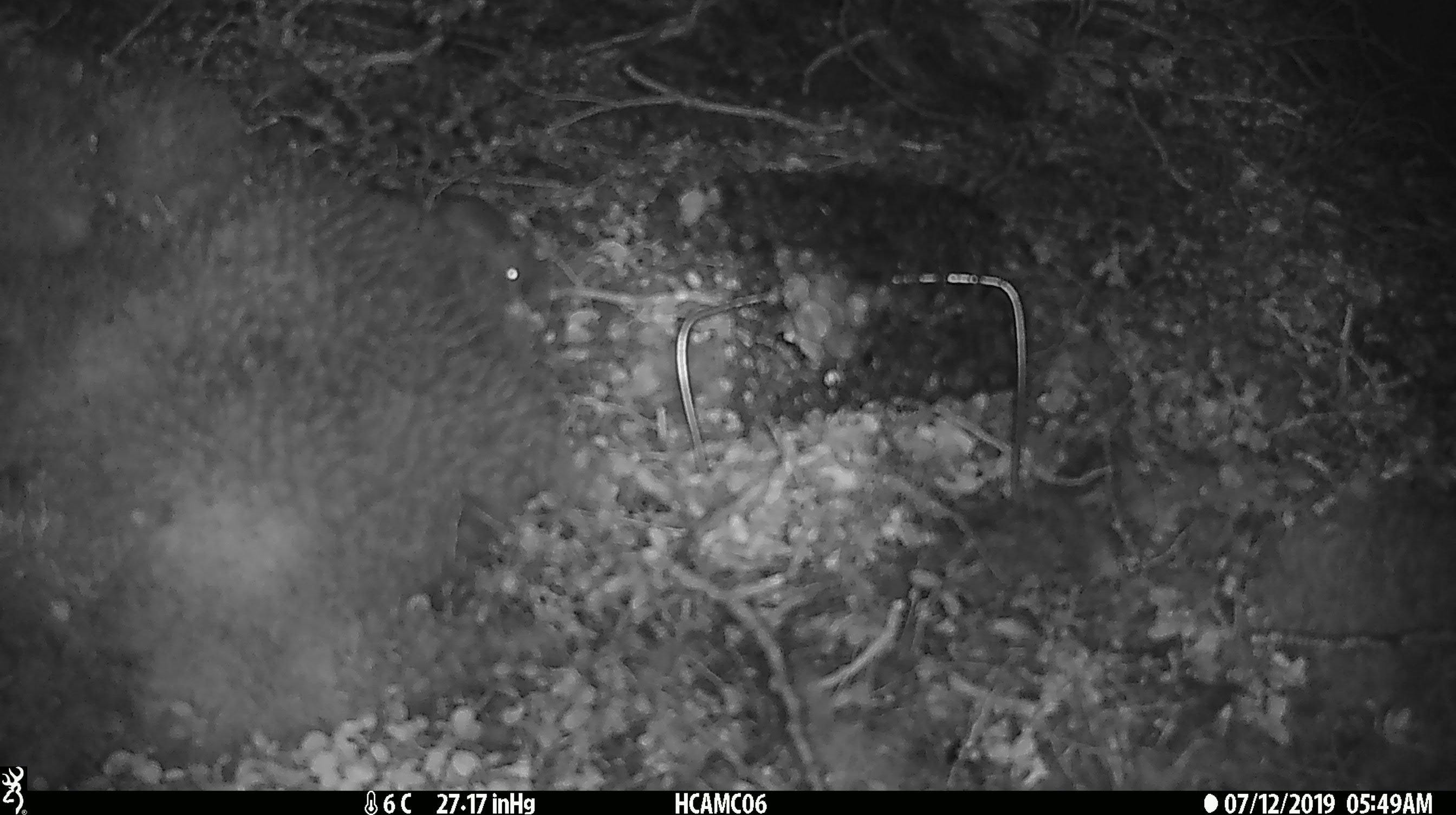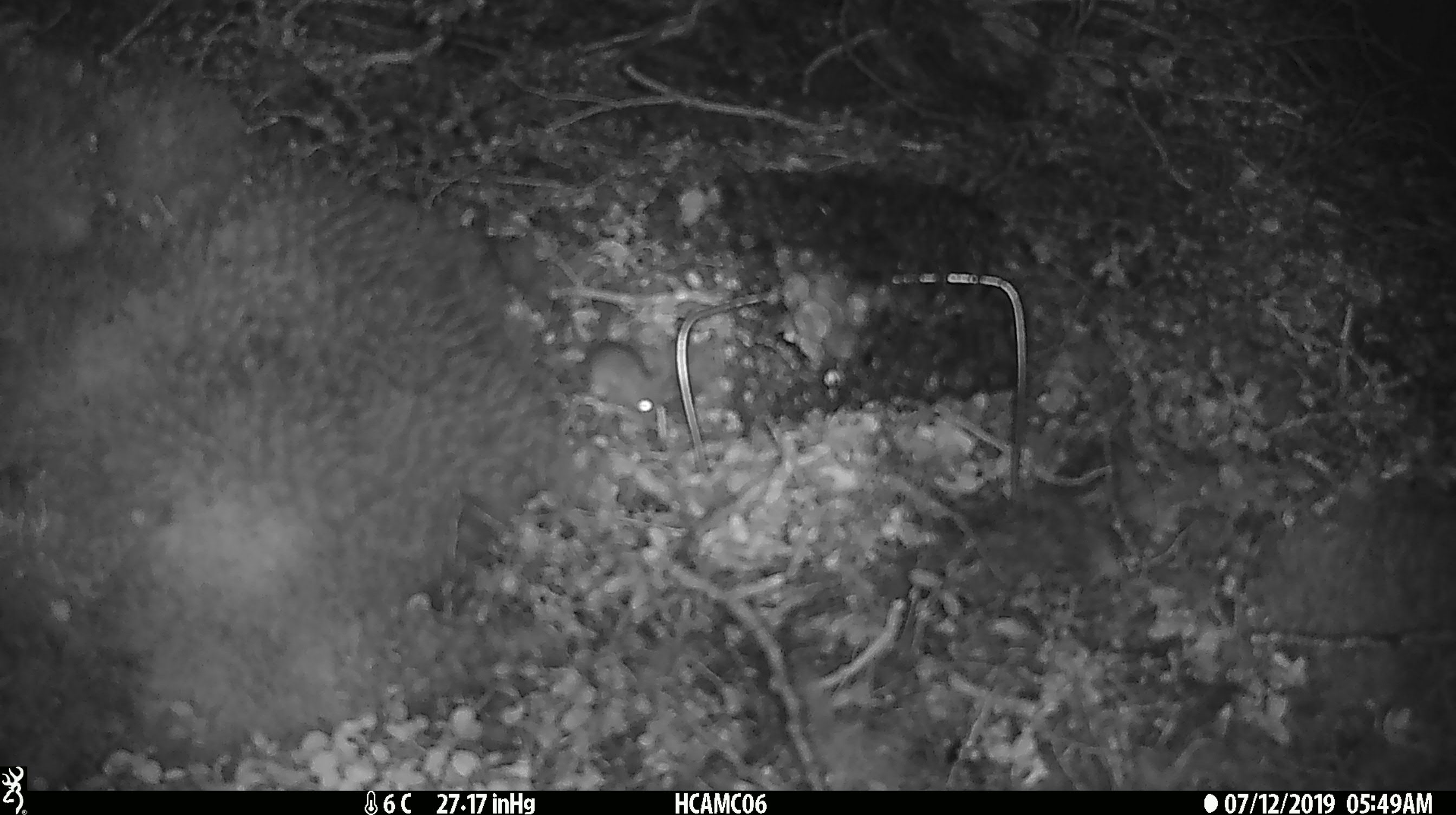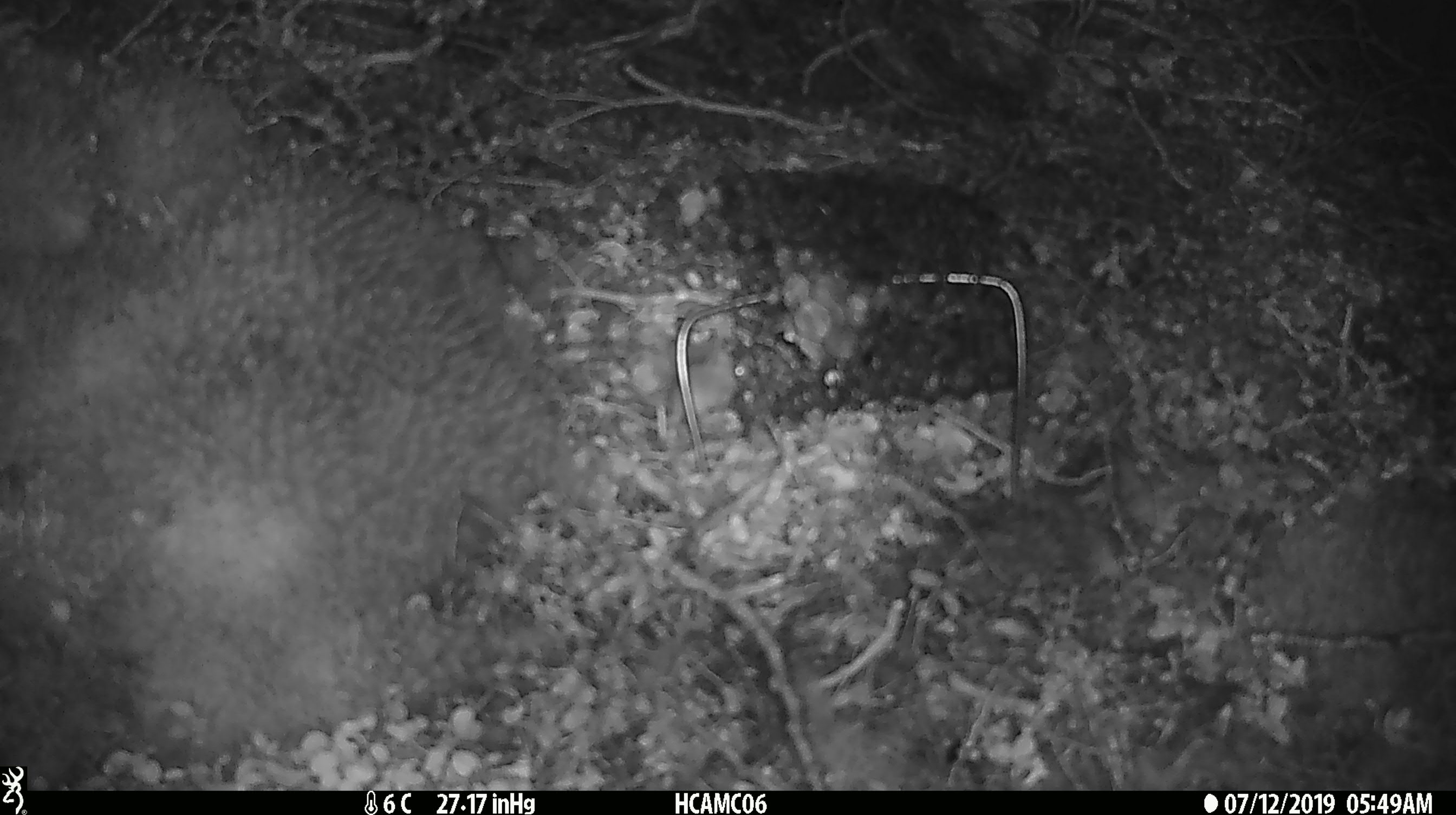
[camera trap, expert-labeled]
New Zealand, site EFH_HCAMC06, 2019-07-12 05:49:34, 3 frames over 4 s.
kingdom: Animalia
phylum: Chordata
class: Mammalia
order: Rodentia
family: Muridae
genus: Mus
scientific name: Mus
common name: mouse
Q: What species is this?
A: Mouse (Mus).